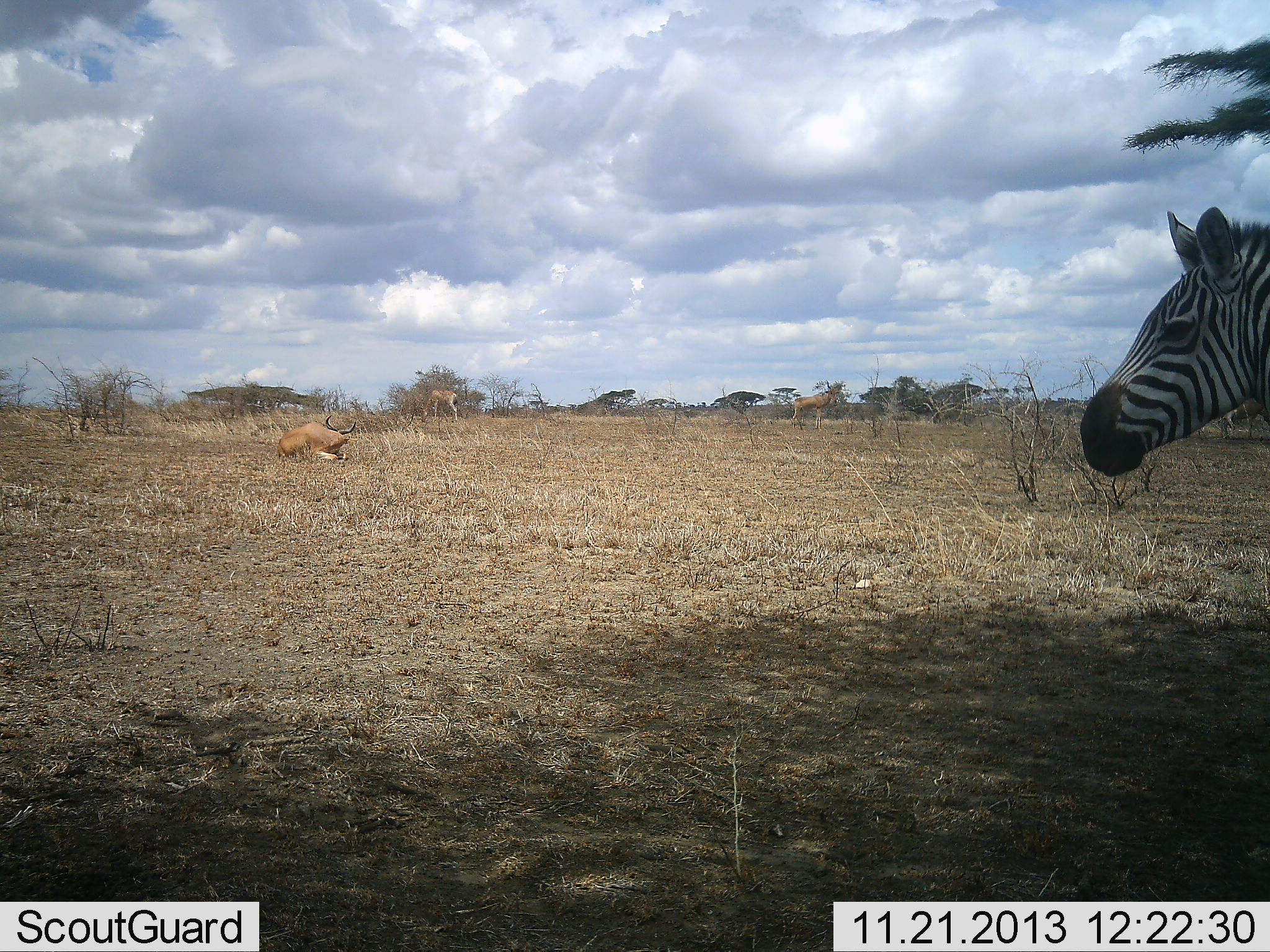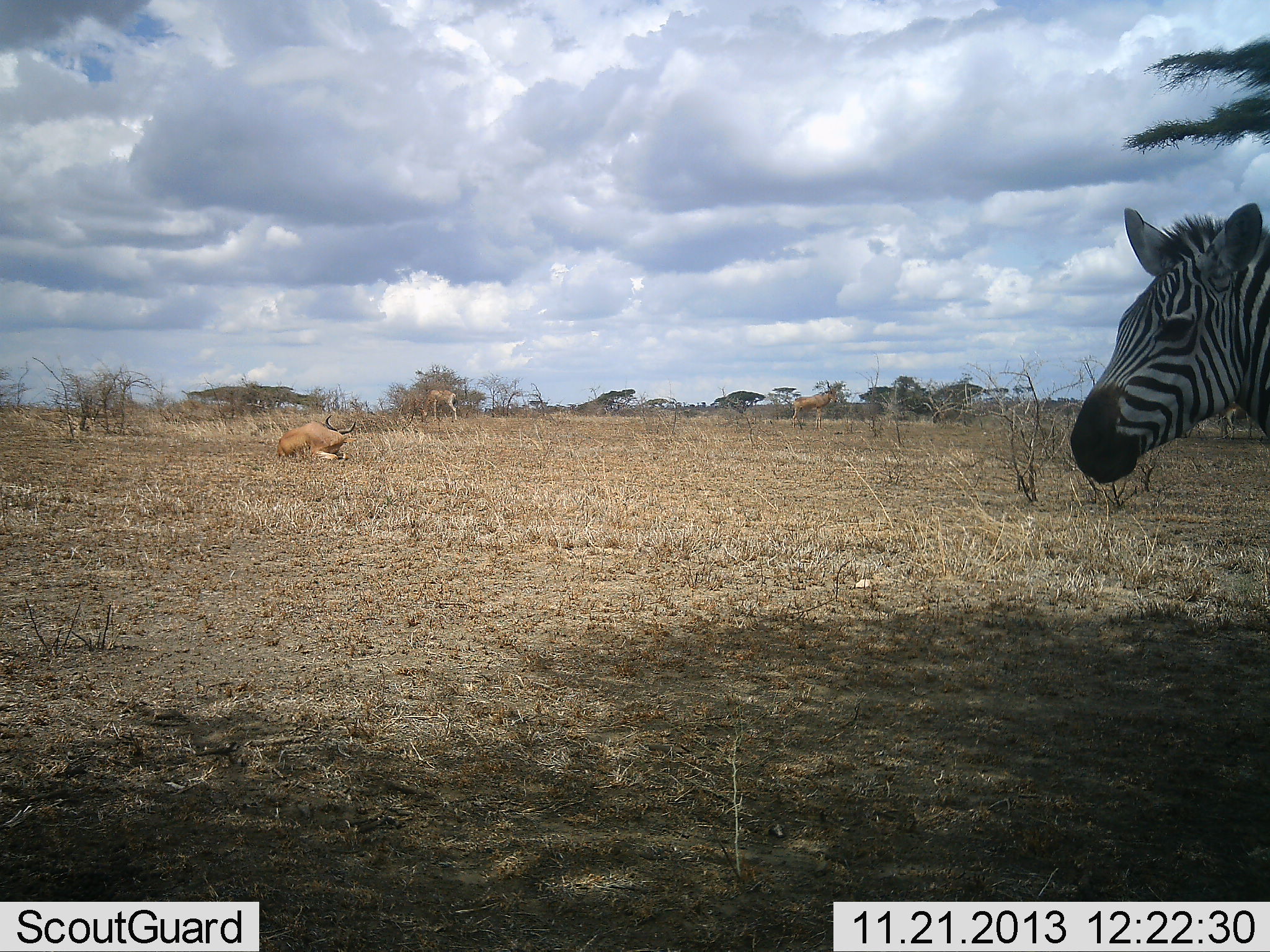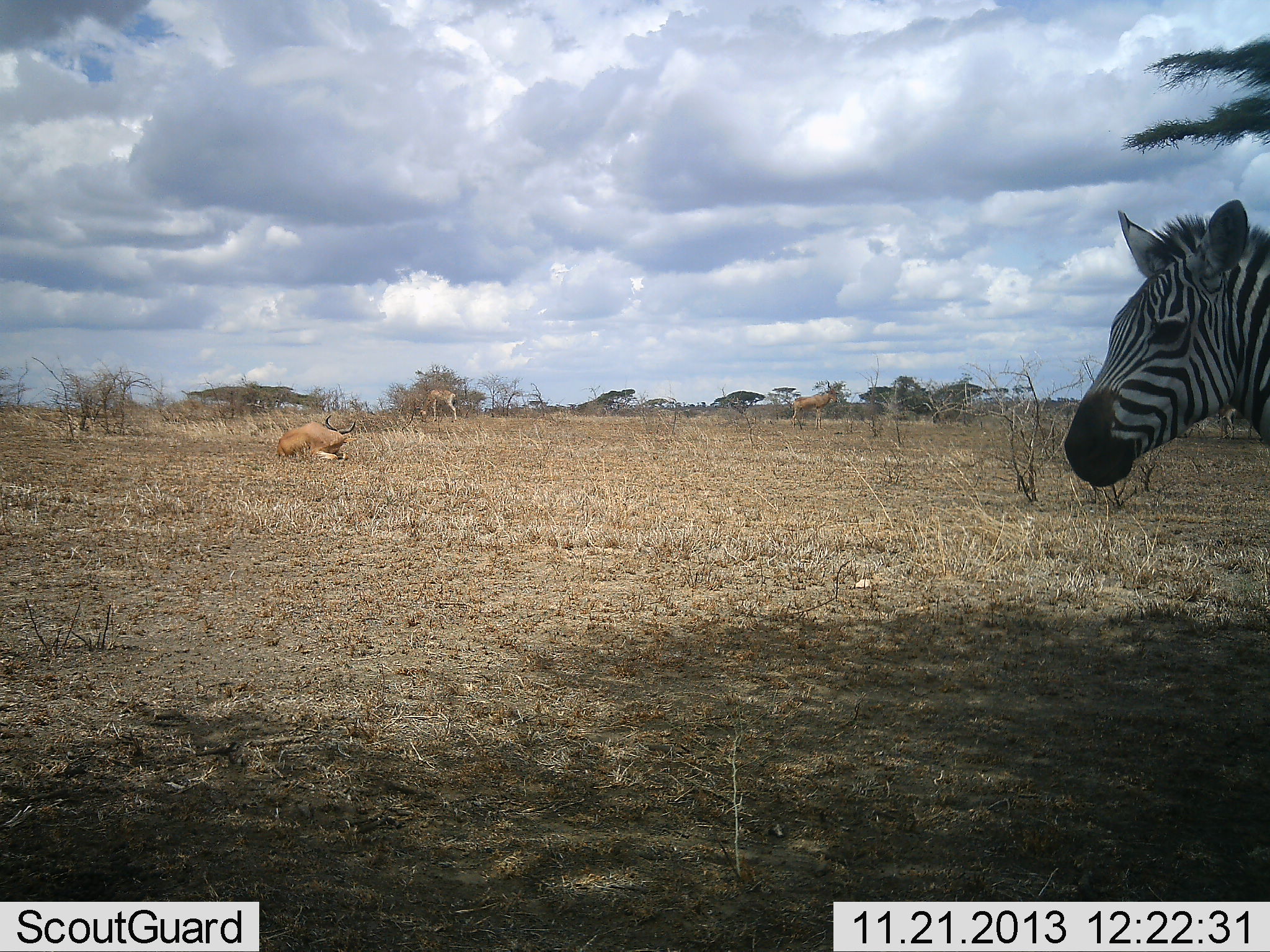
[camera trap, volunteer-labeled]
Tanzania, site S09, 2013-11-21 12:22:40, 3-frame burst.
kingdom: Animalia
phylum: Chordata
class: Mammalia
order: Artiodactyla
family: Bovidae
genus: Alcelaphus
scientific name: Alcelaphus buselaphus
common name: hartebeest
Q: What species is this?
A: Hartebeest (Alcelaphus buselaphus).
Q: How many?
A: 3.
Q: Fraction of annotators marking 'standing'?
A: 55%.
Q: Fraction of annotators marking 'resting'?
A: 100%.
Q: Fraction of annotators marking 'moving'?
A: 0%.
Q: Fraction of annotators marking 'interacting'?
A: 0%.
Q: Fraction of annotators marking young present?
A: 0%.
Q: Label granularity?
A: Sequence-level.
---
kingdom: Animalia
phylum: Chordata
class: Mammalia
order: Perissodactyla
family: Equidae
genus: Equus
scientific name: Equus quagga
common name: plains zebra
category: zebra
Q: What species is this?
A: Zebra (plains zebra) (Equus quagga).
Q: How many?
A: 1.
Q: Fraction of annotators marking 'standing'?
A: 95%.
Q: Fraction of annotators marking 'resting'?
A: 0%.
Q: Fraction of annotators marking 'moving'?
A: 5%.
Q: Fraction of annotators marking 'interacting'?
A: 0%.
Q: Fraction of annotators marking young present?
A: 0%.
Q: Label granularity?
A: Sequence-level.